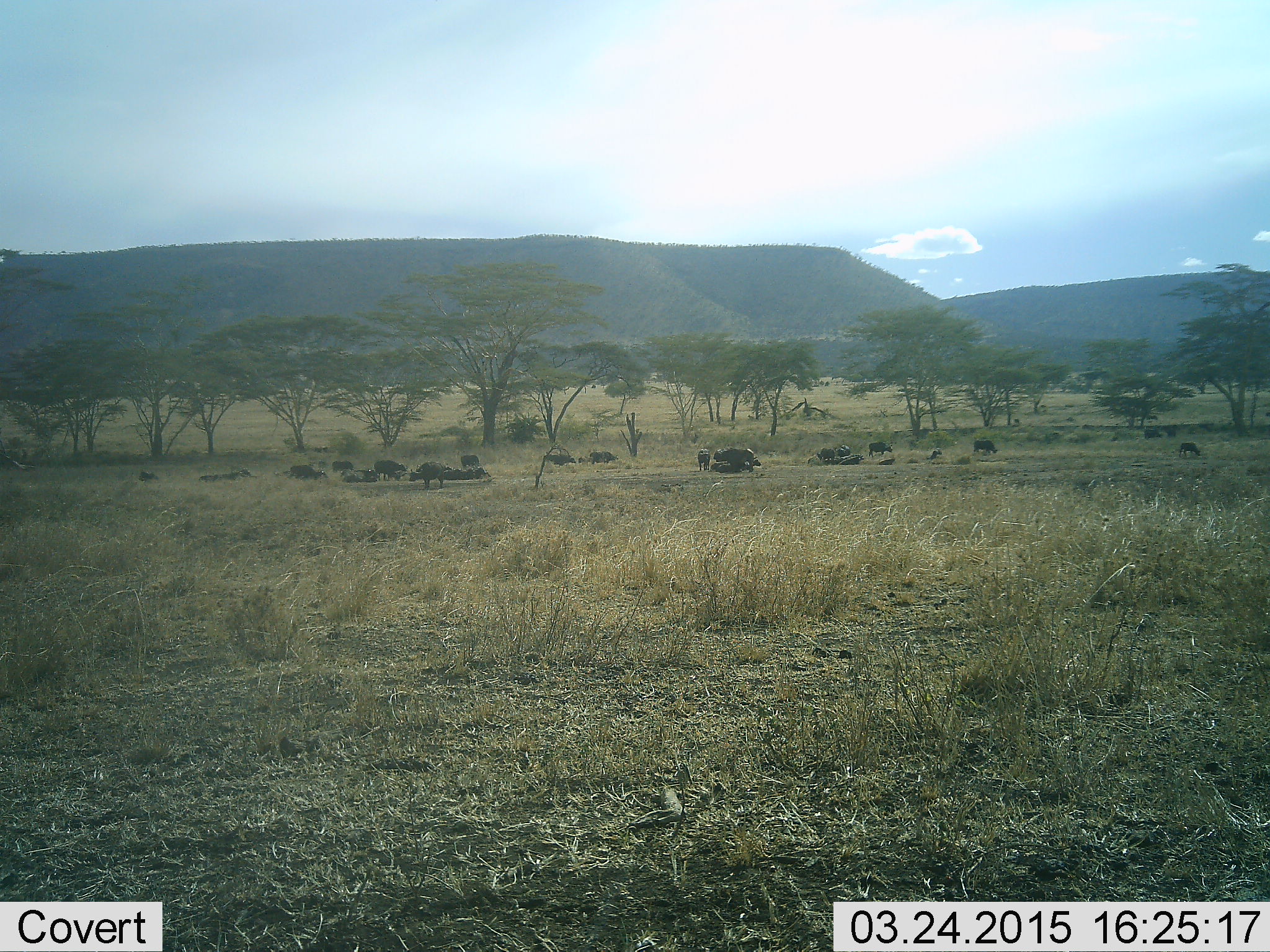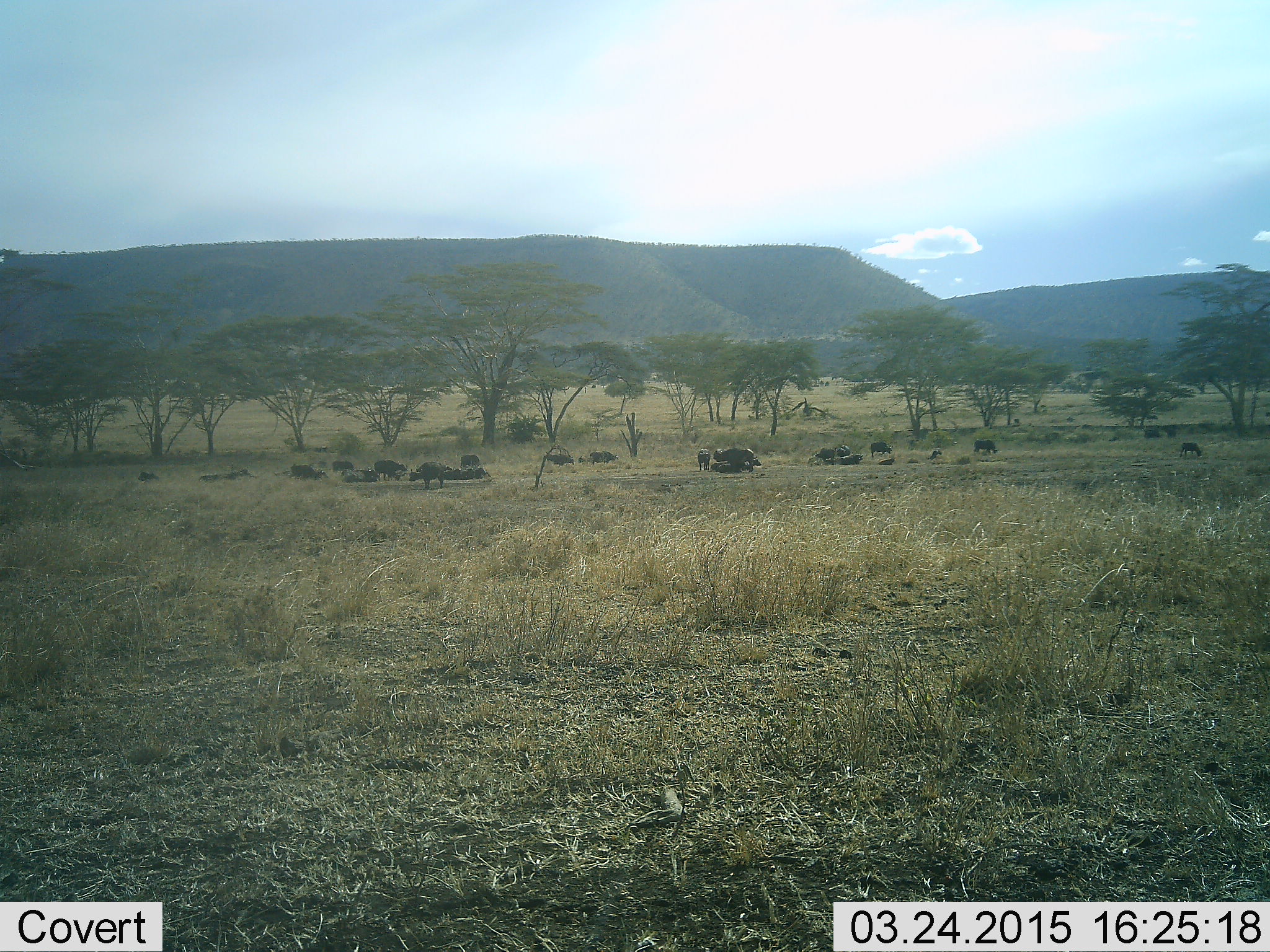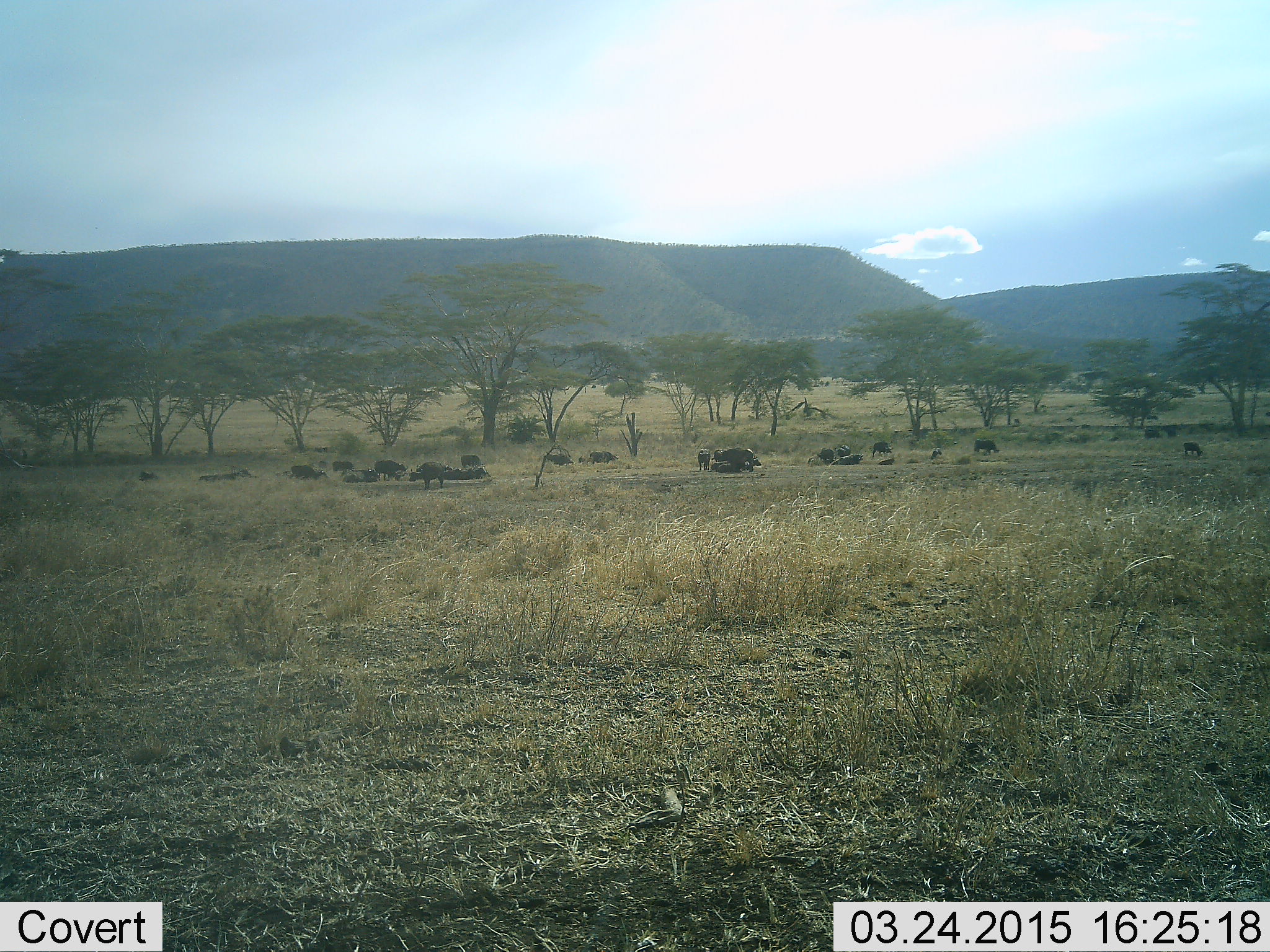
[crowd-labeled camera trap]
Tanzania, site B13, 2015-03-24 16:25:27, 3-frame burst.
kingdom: Animalia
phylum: Chordata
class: Mammalia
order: Artiodactyla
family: Bovidae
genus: Syncerus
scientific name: Syncerus caffer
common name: cape buffalo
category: buffalo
Buffalo (cape buffalo) (Syncerus caffer), count 11-50. Behavior (volunteer vote fractions): standing 90%, resting 90%, moving 10%, interacting 10%. Young present (vote fraction): 20%. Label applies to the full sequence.